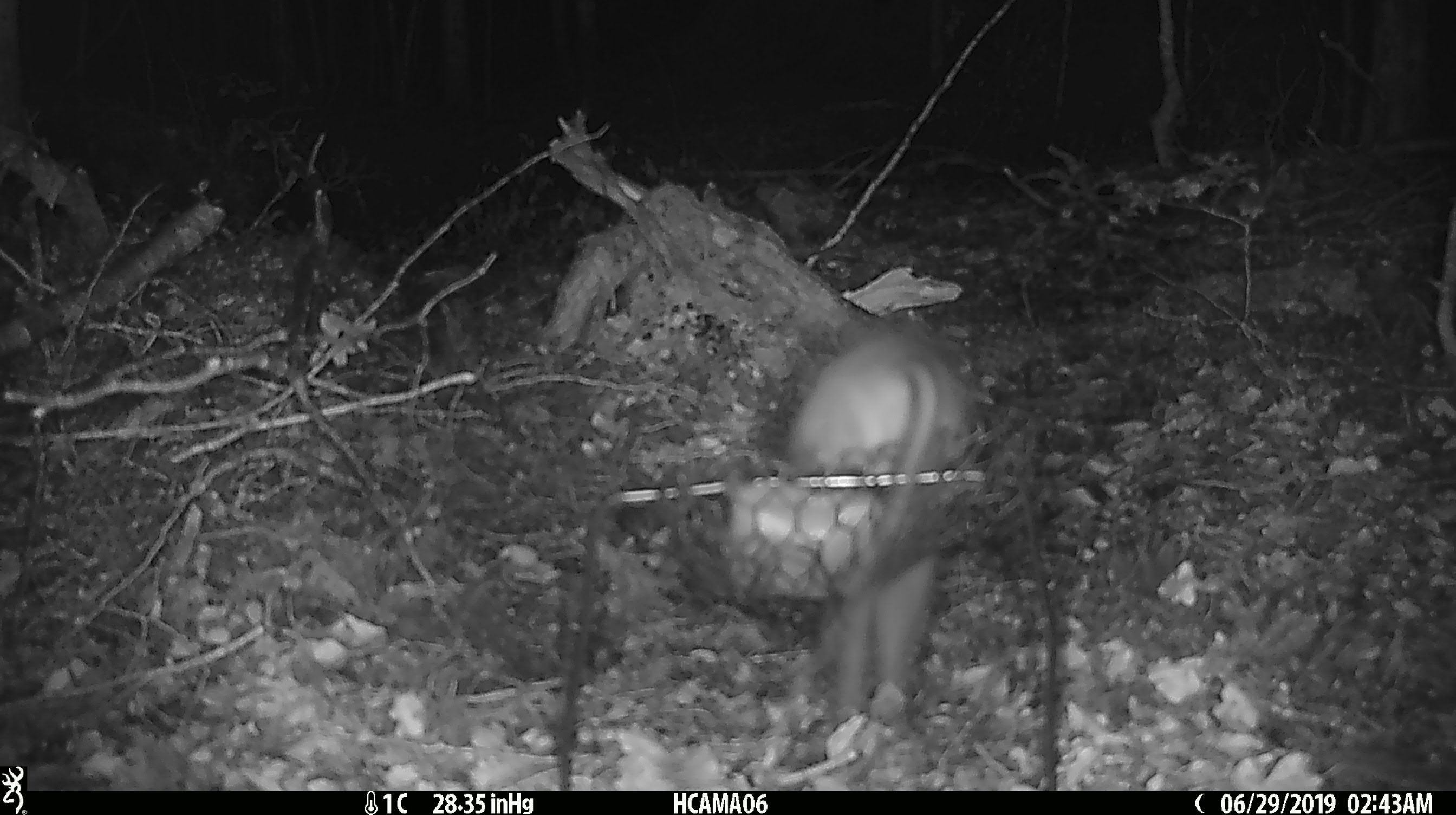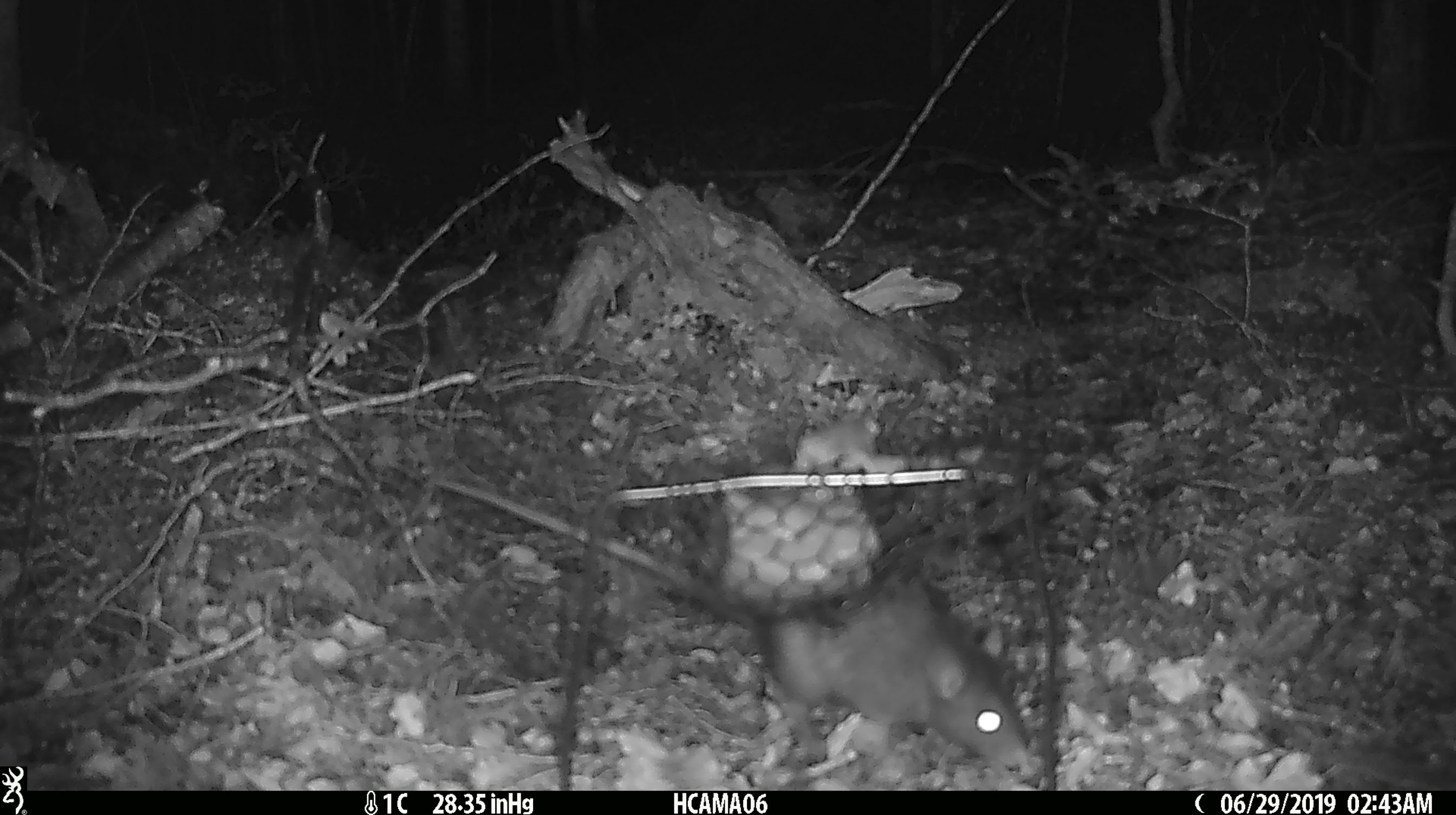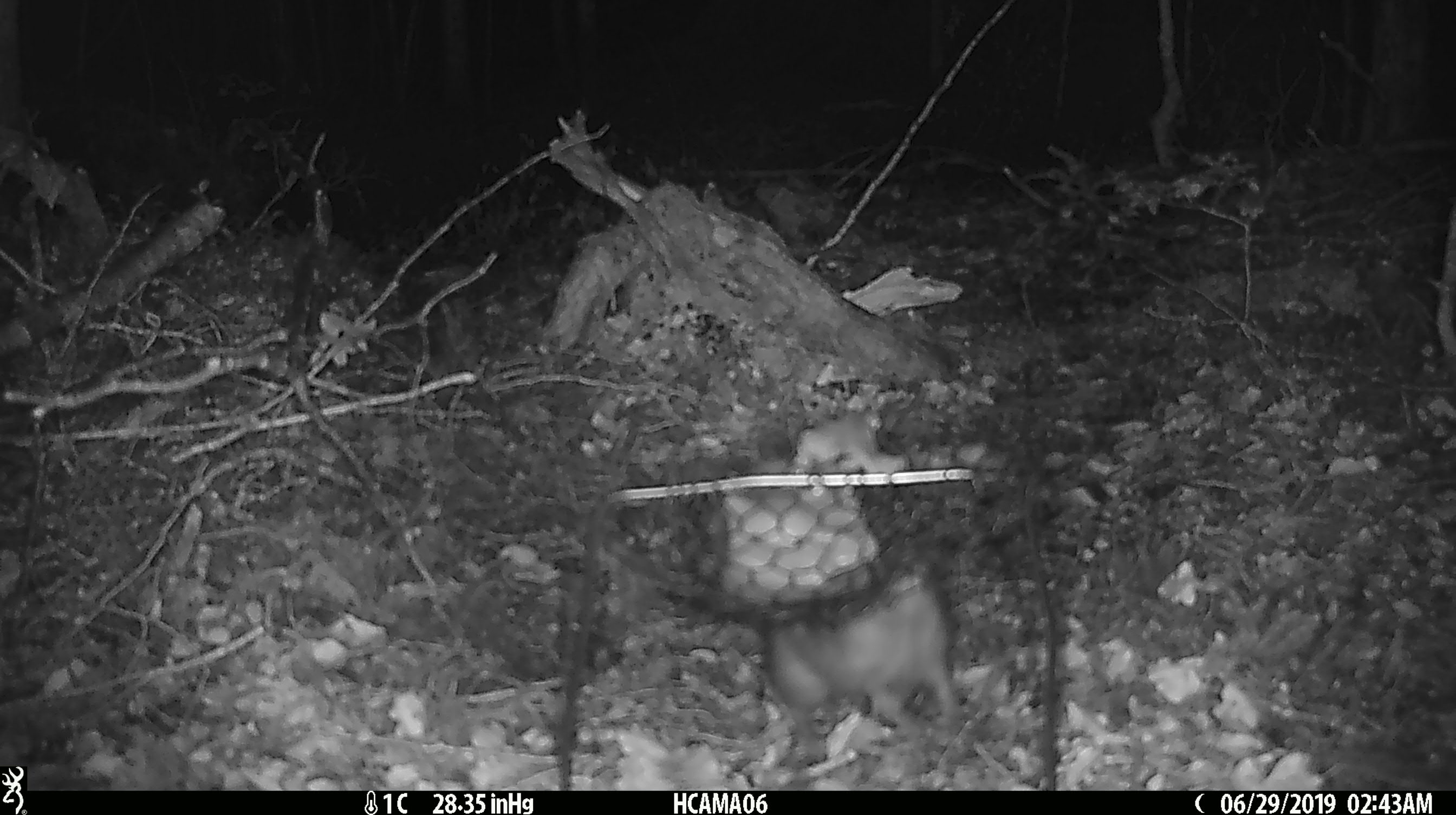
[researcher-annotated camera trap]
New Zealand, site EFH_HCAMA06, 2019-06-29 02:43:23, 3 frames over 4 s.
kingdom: Animalia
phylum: Chordata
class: Mammalia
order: Rodentia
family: Muridae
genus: Rattus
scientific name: Rattus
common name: rat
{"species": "rat (Rattus)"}